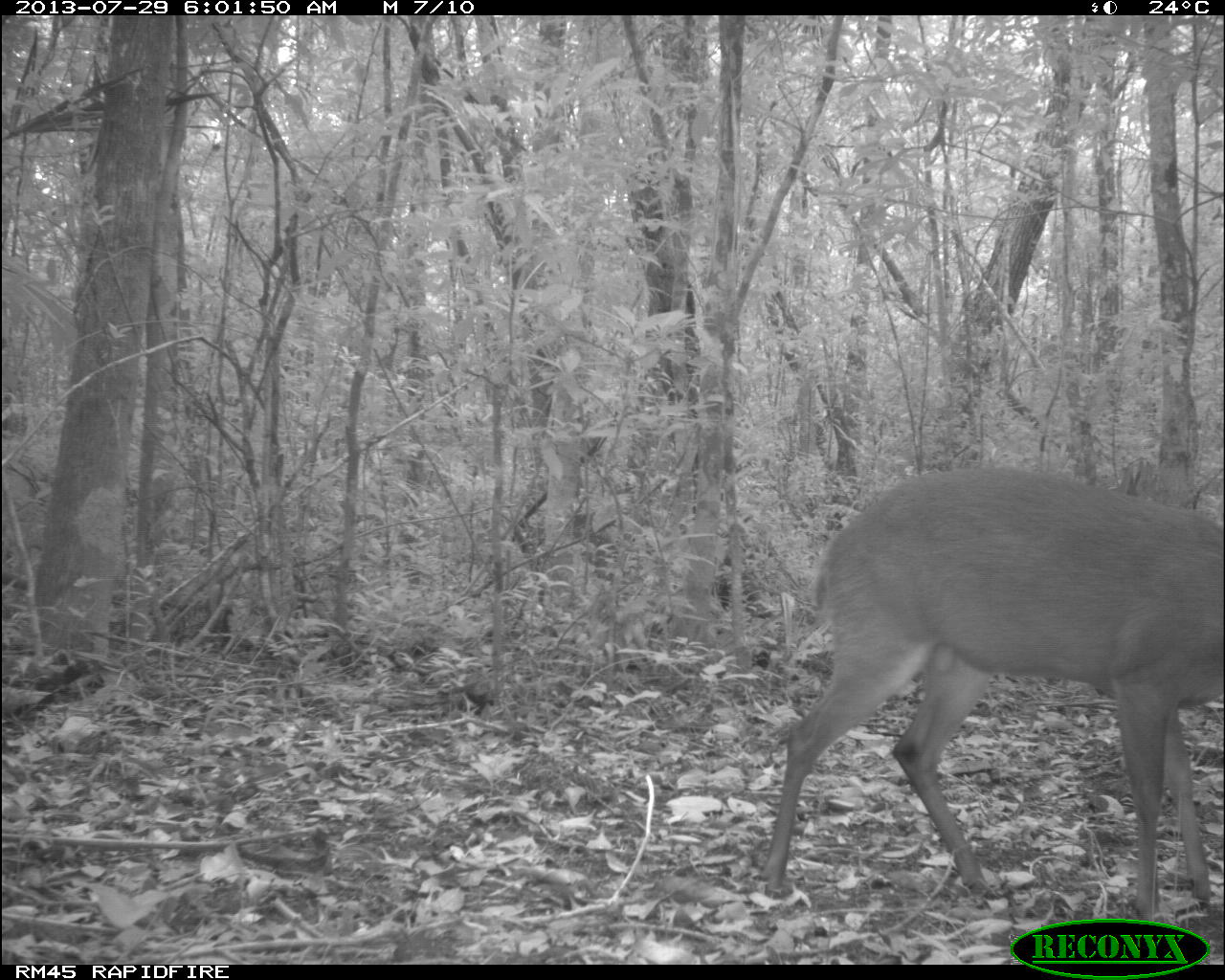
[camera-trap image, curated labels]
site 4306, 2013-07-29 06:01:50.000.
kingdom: Animalia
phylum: Chordata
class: Mammalia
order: Artiodactyla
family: Cervidae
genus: Mazama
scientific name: Mazama temama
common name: central american red brocket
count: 1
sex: male